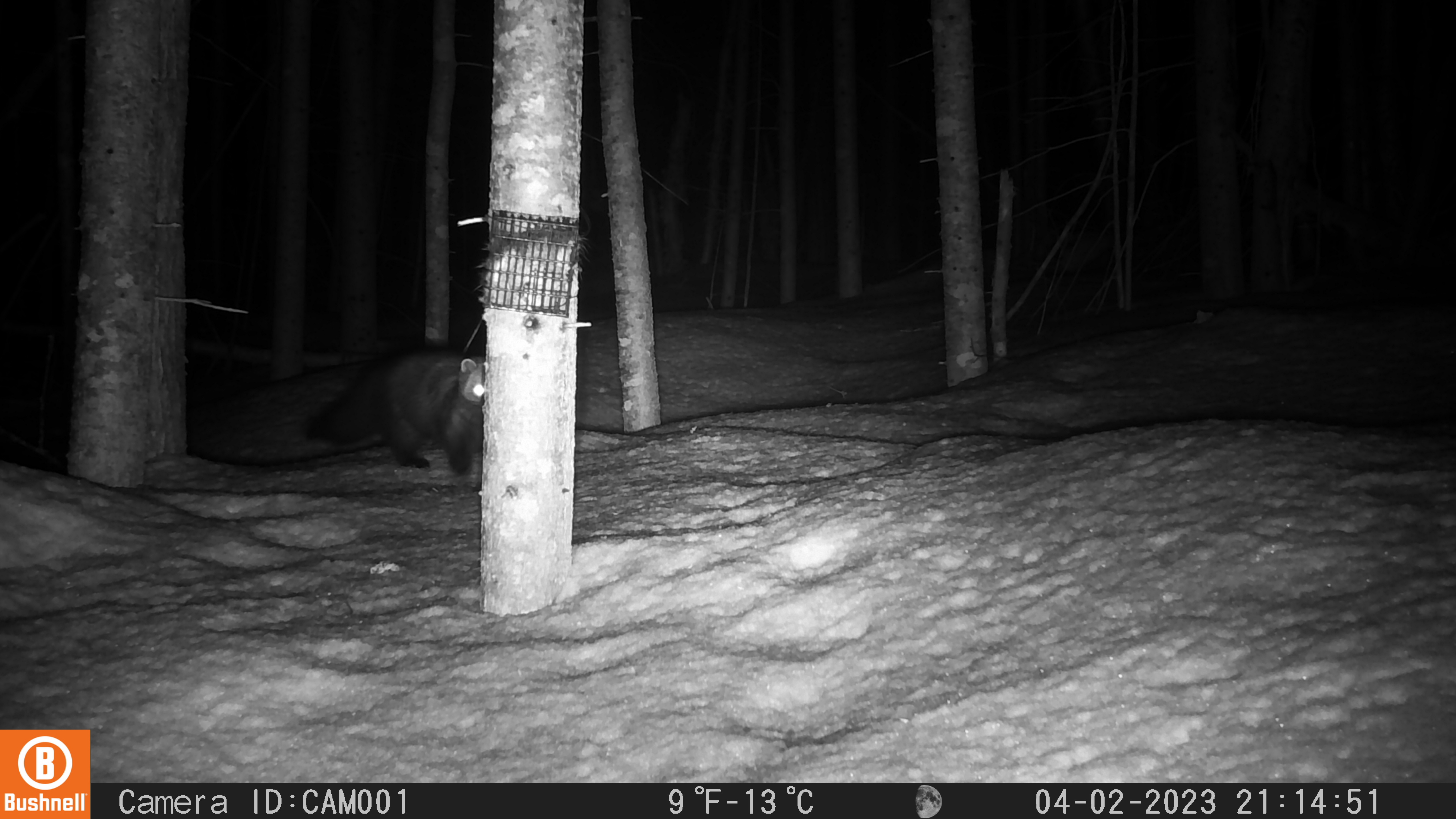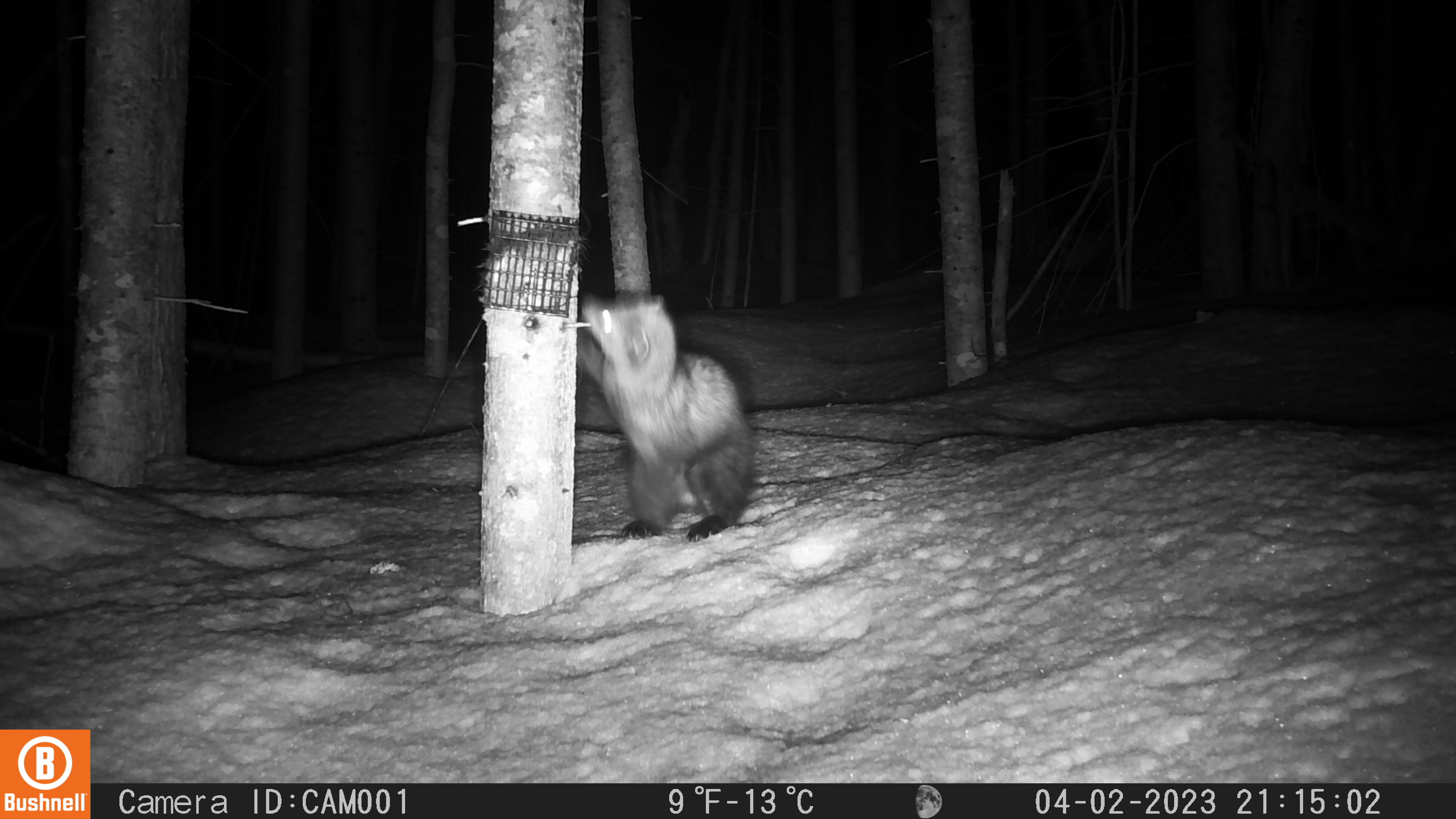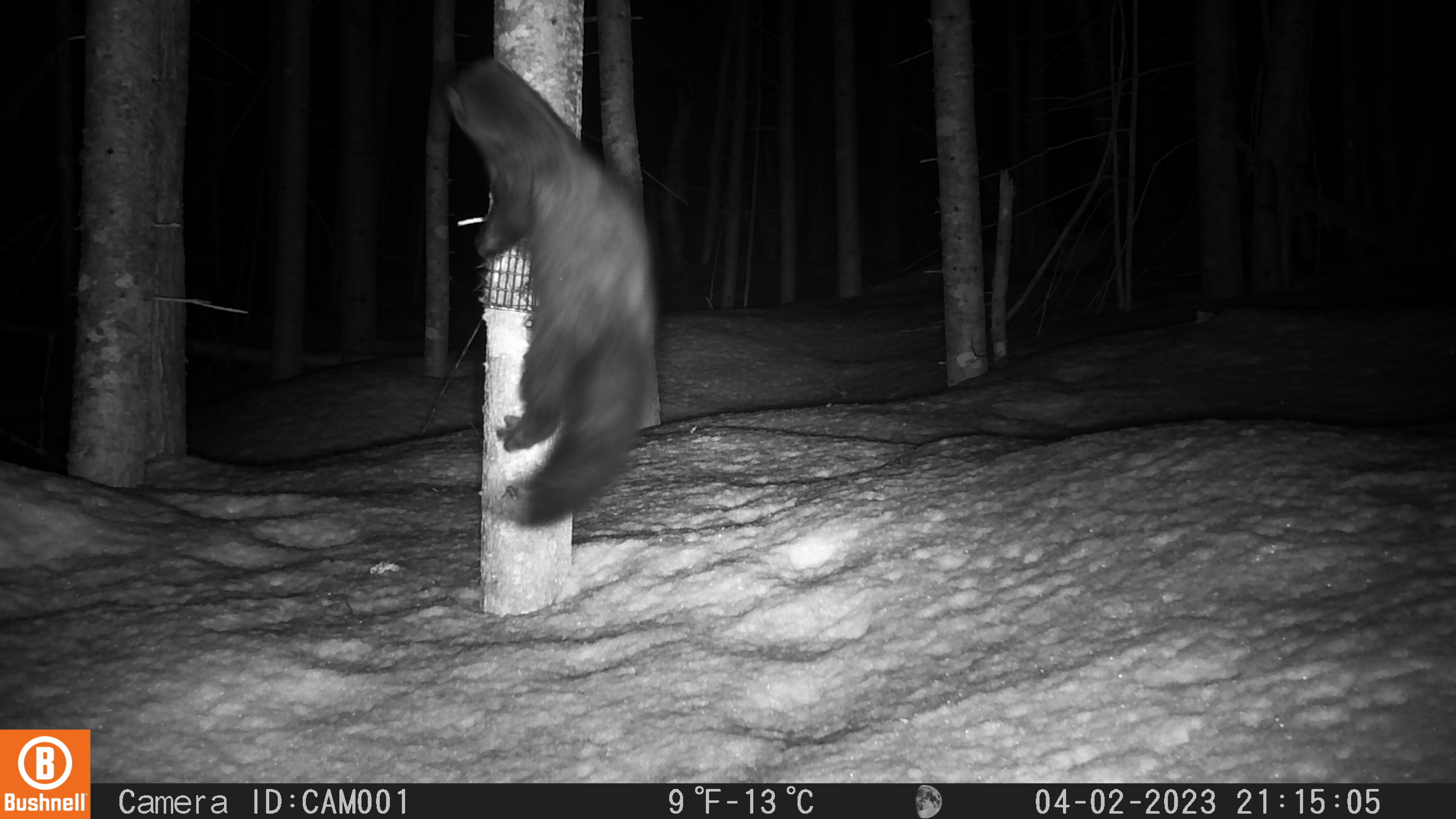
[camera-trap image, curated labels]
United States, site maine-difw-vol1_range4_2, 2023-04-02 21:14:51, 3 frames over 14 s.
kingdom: Animalia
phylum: Chordata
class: Mammalia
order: Carnivora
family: Mustelidae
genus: Pekania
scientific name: Pekania pennanti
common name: fisher